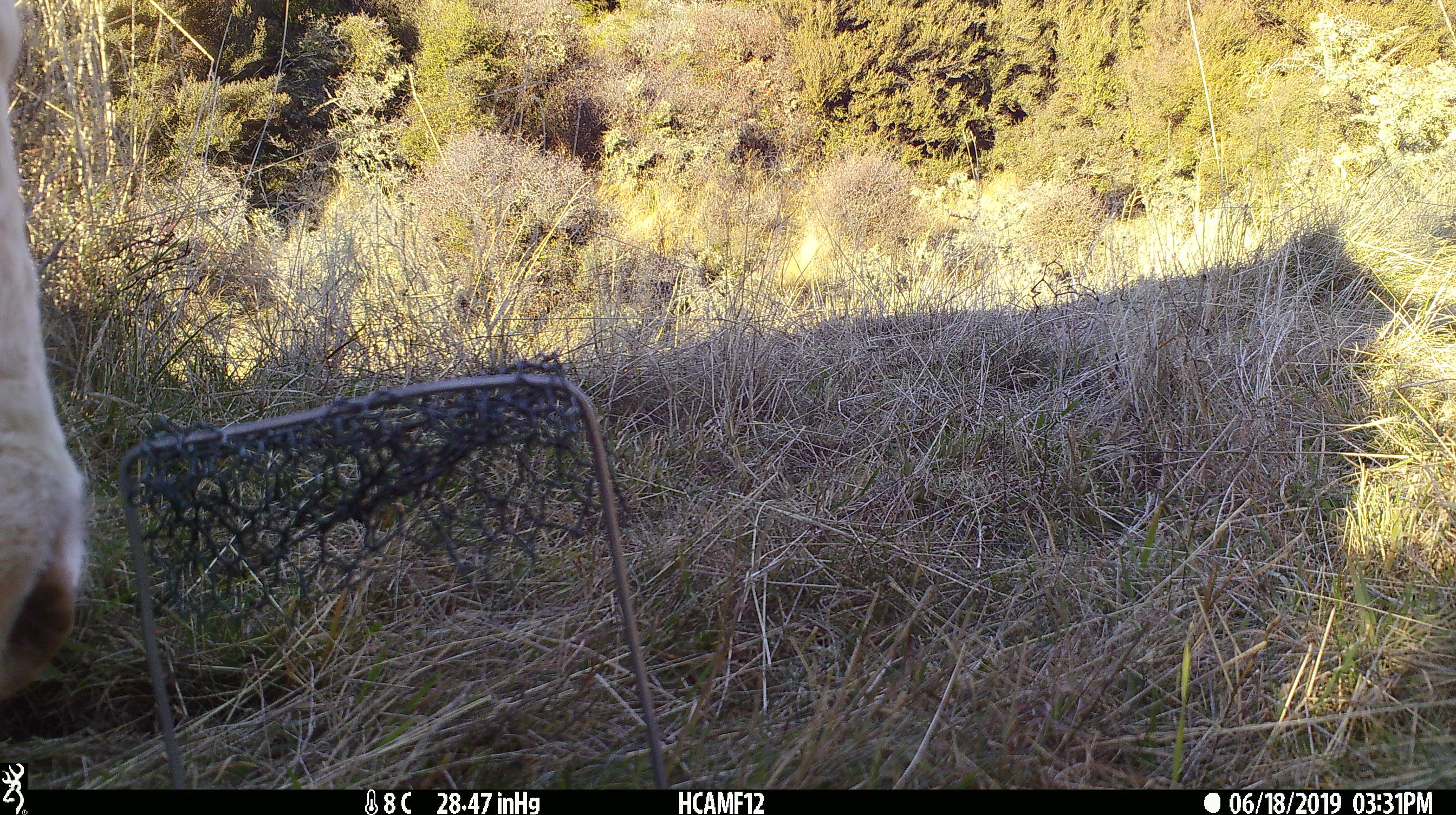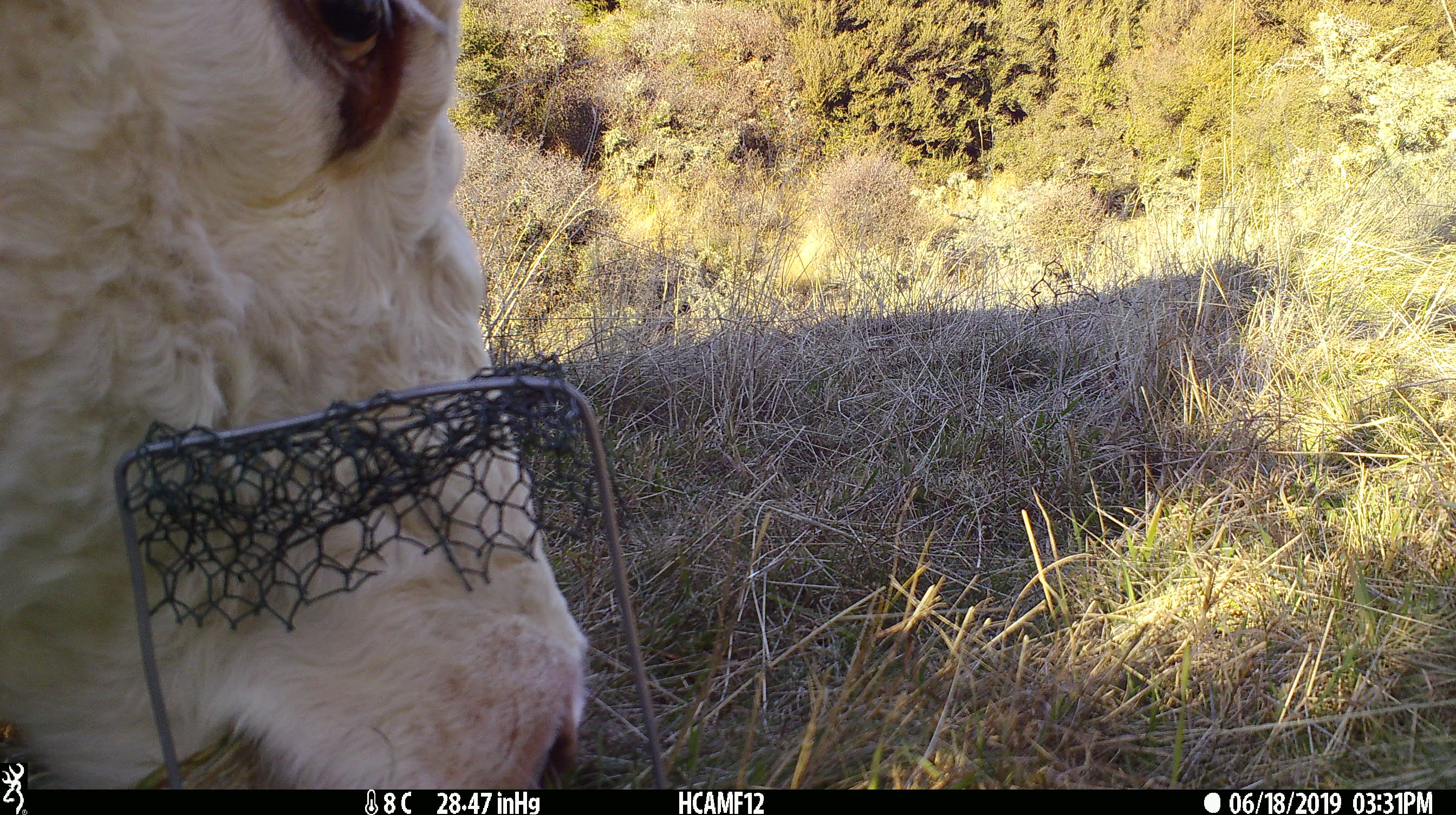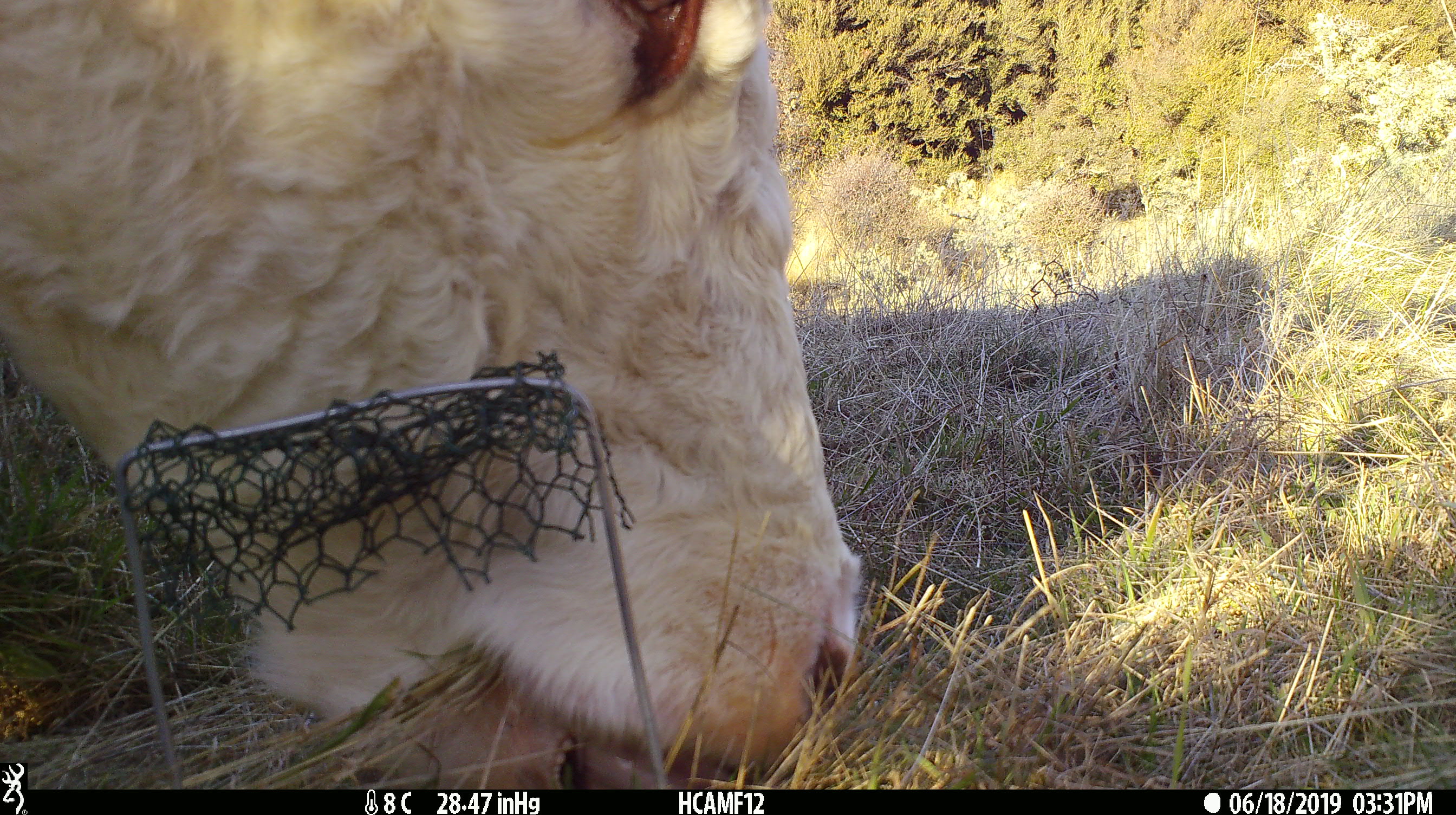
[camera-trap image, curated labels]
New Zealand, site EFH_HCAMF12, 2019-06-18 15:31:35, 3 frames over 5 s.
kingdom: Animalia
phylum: Chordata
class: Mammalia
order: Artiodactyla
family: Bovidae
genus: Bos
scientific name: Bos taurus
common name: domestic cow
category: cow